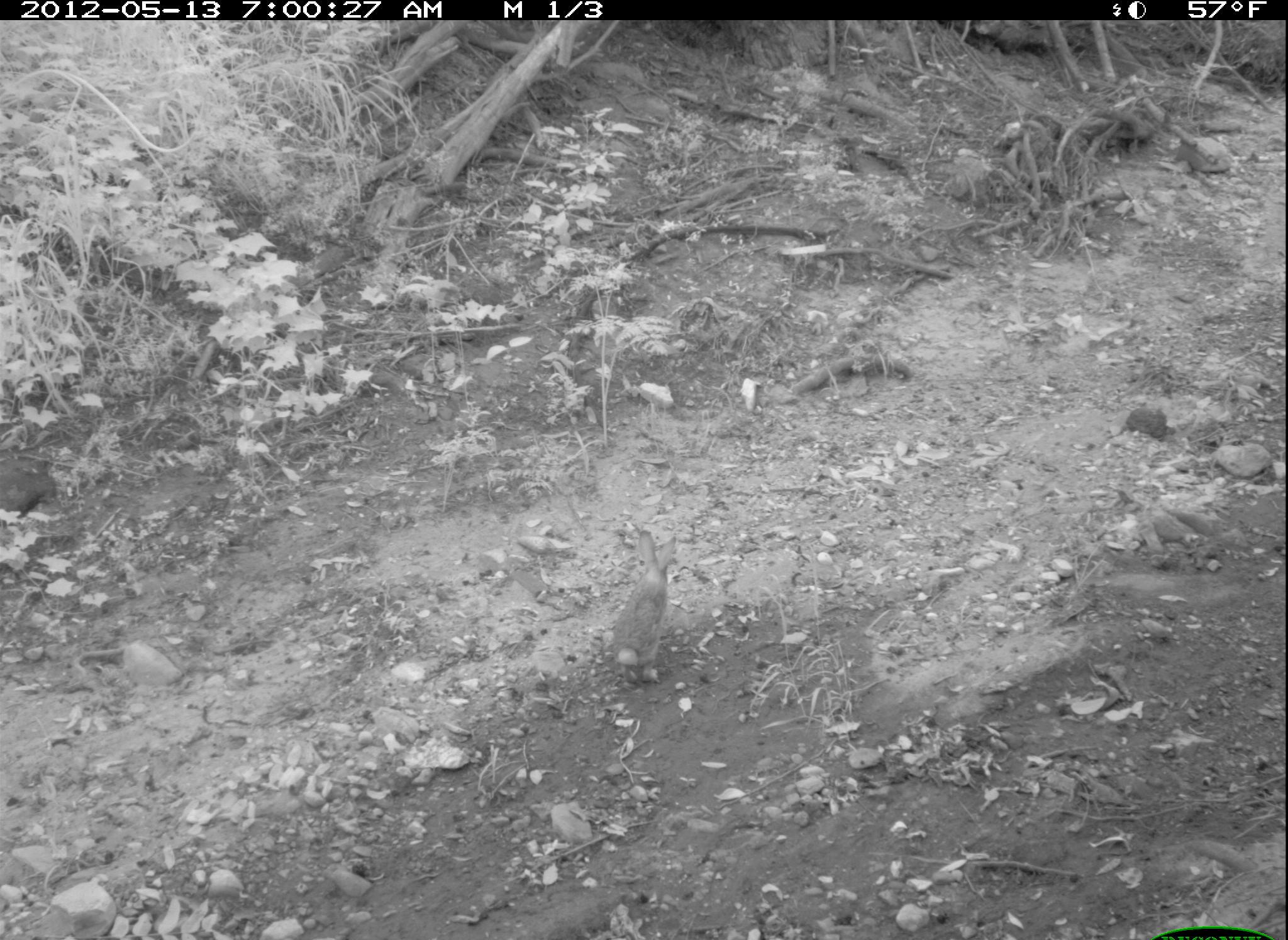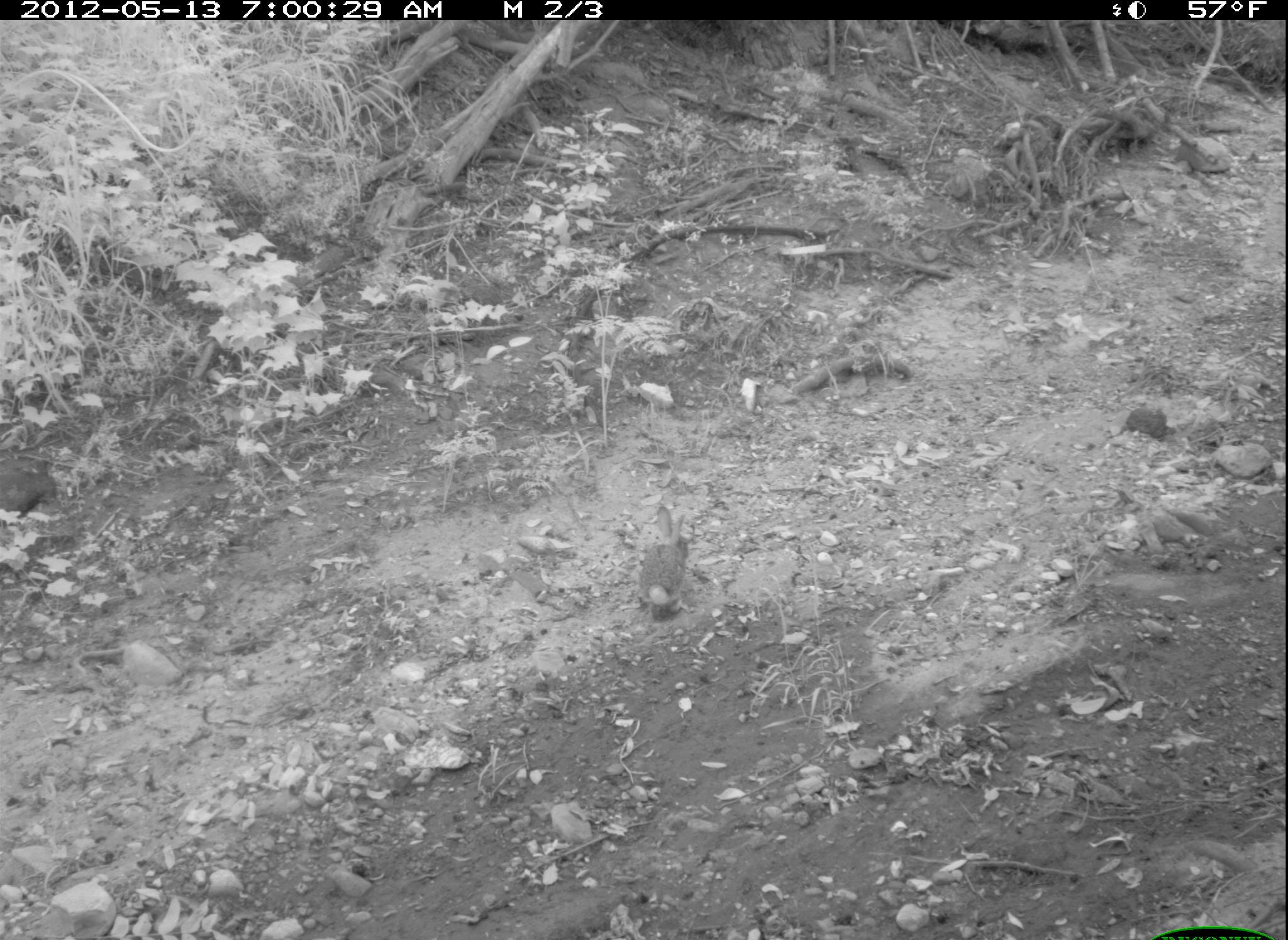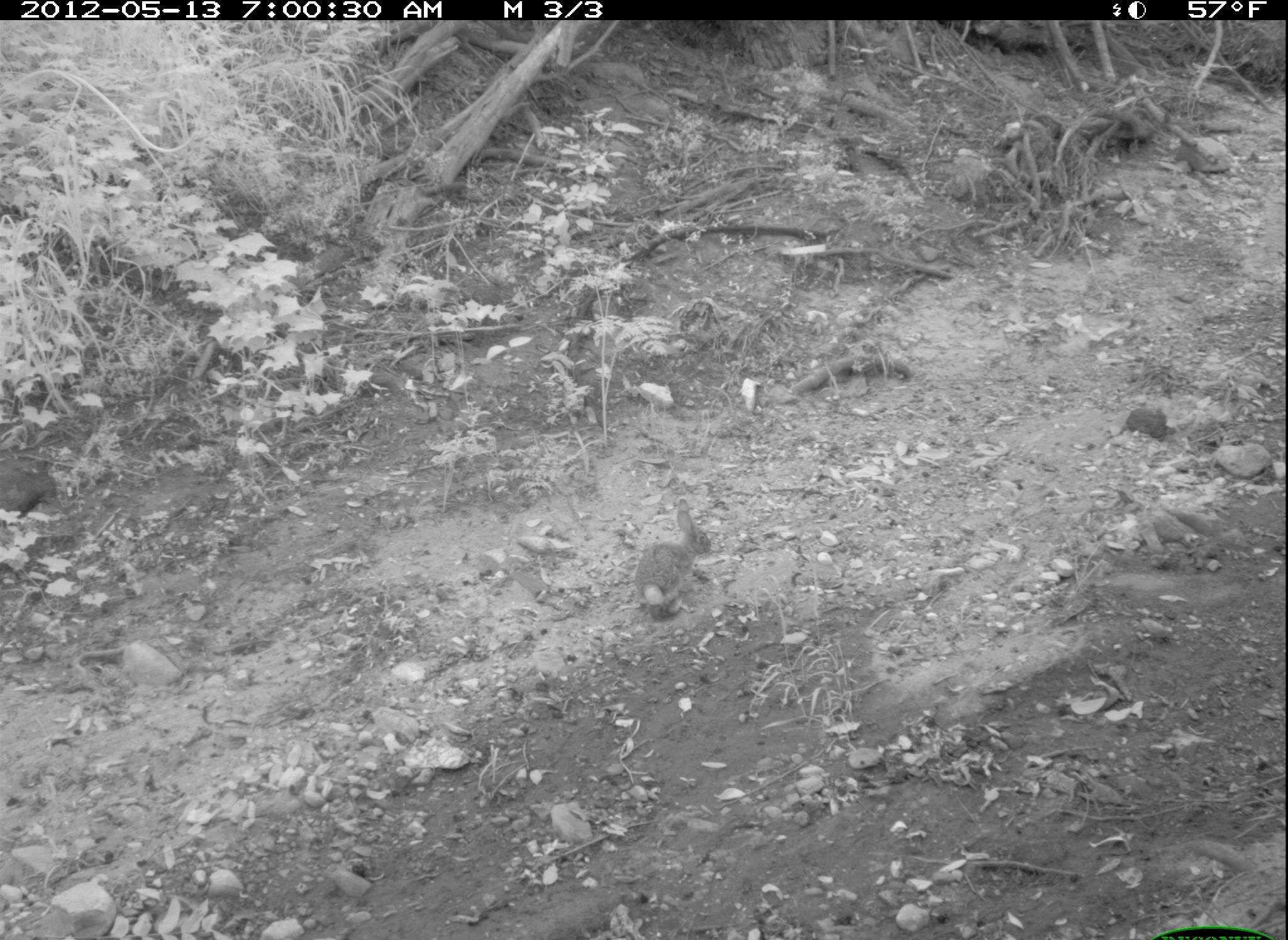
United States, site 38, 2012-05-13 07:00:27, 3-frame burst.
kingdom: Animalia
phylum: Chordata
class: Mammalia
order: Lagomorpha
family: Leporidae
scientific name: Leporidae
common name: rabbits and hares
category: rabbit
Rabbit (rabbits and hares) (Leporidae).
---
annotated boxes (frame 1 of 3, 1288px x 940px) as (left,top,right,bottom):
rabbit: (605,519,699,705)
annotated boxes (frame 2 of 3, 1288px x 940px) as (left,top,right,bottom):
rabbit: (641,488,710,643)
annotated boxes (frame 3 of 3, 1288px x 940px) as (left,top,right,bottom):
rabbit: (628,503,718,623)